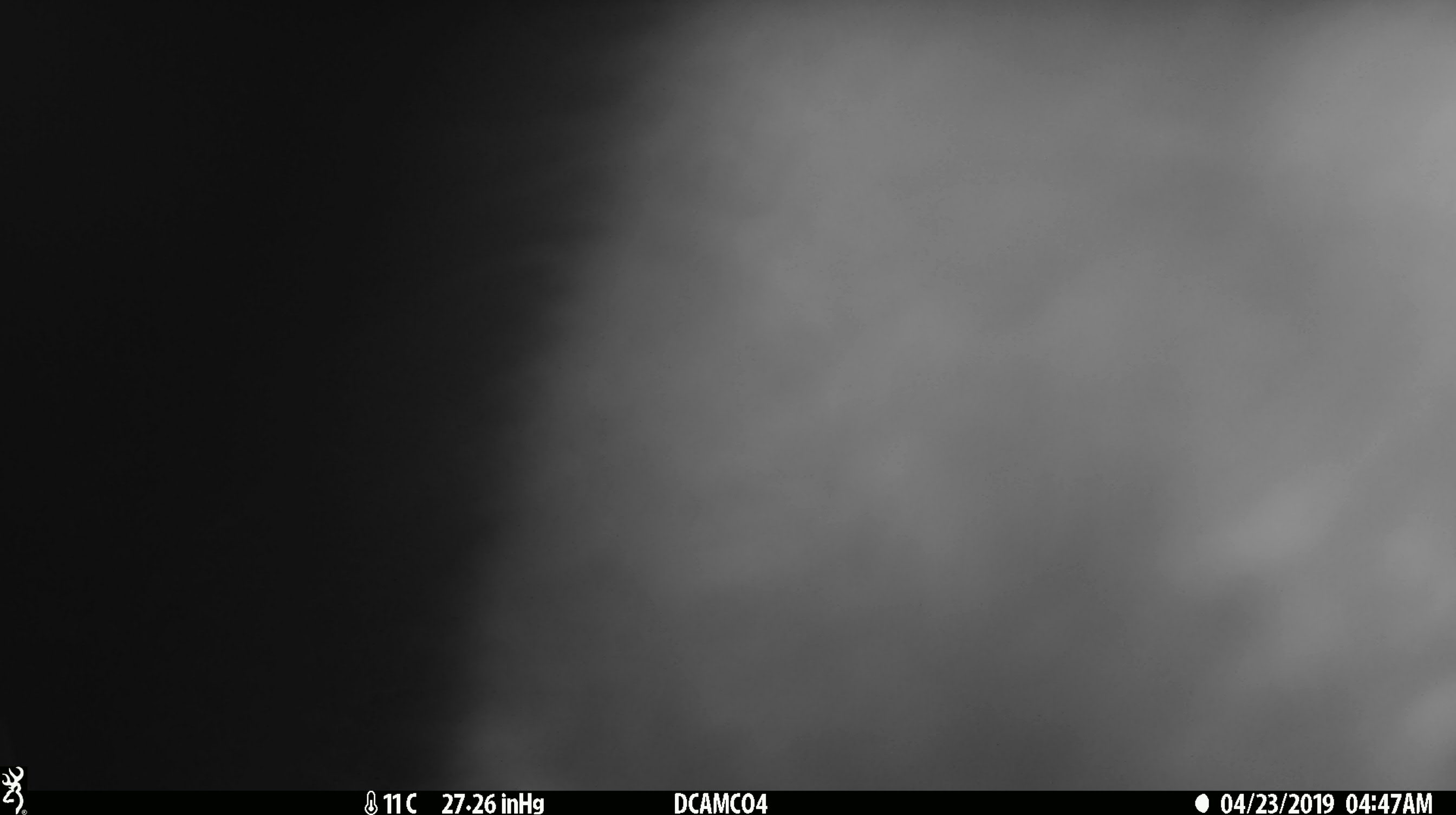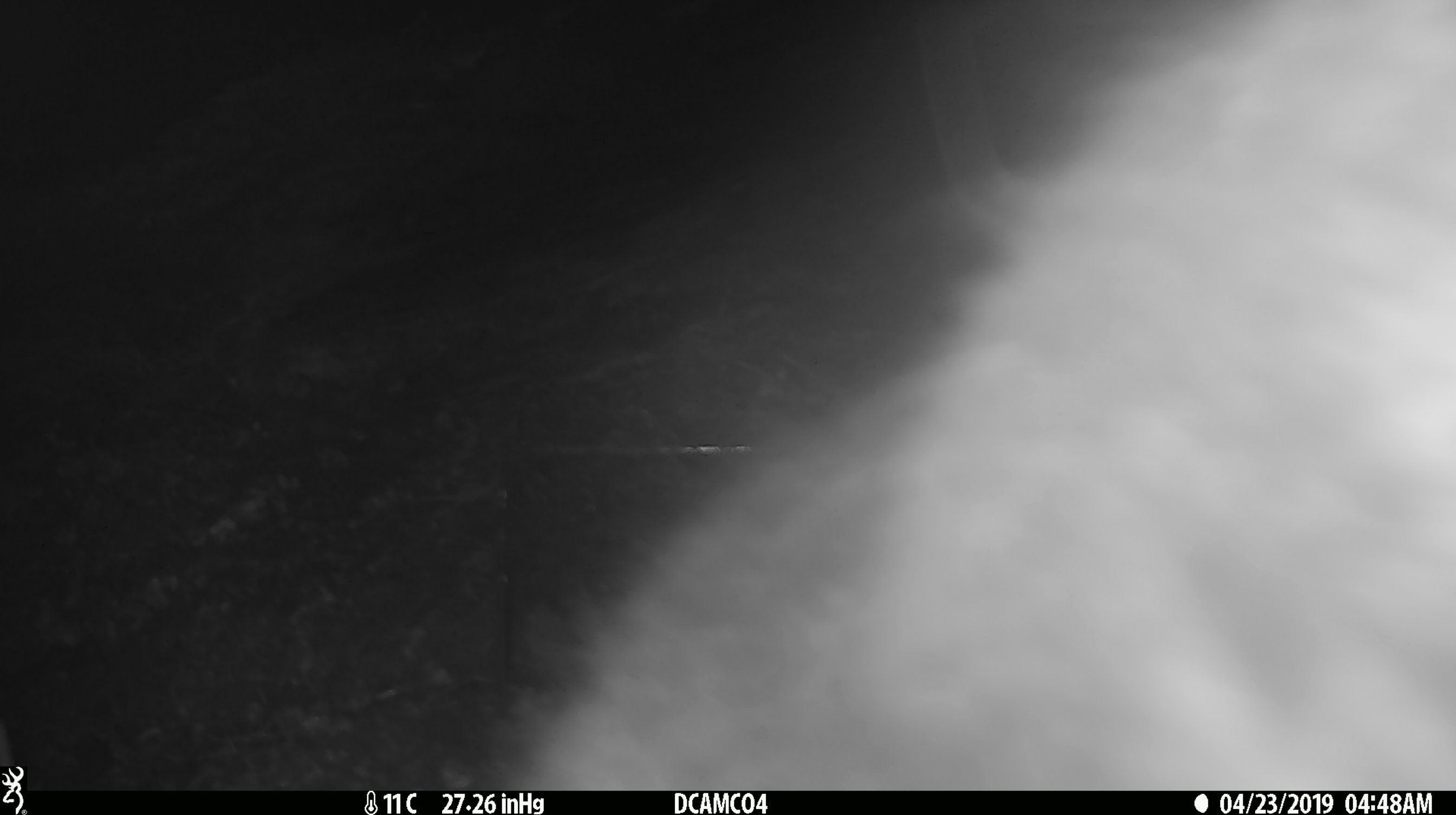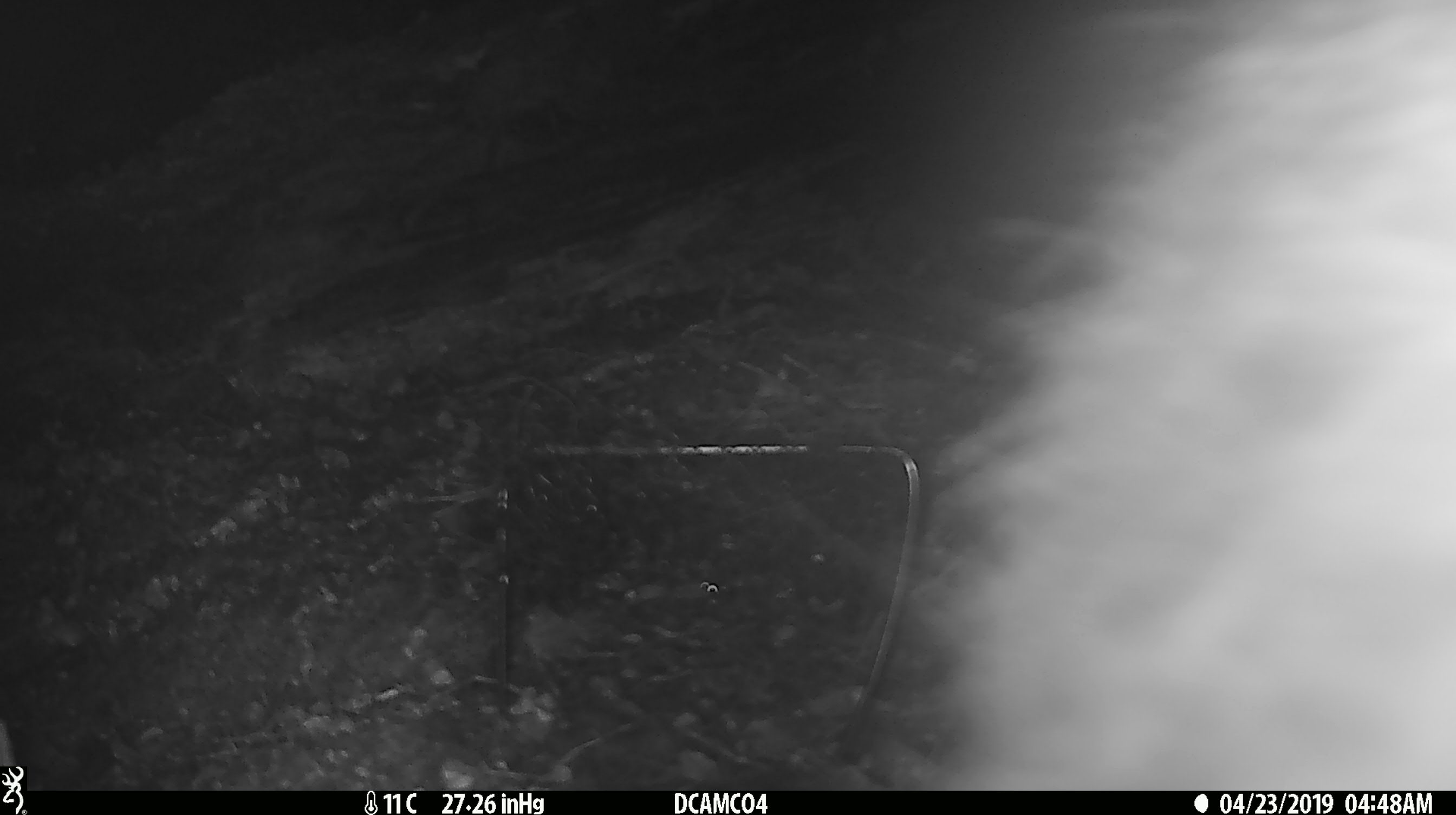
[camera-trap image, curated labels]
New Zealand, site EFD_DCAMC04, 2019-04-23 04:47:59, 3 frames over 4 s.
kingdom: Animalia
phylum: Chordata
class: Mammalia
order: Diprotodontia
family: Phalangeridae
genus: Trichosurus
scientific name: Trichosurus vulpecula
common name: common brushtail possum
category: possum